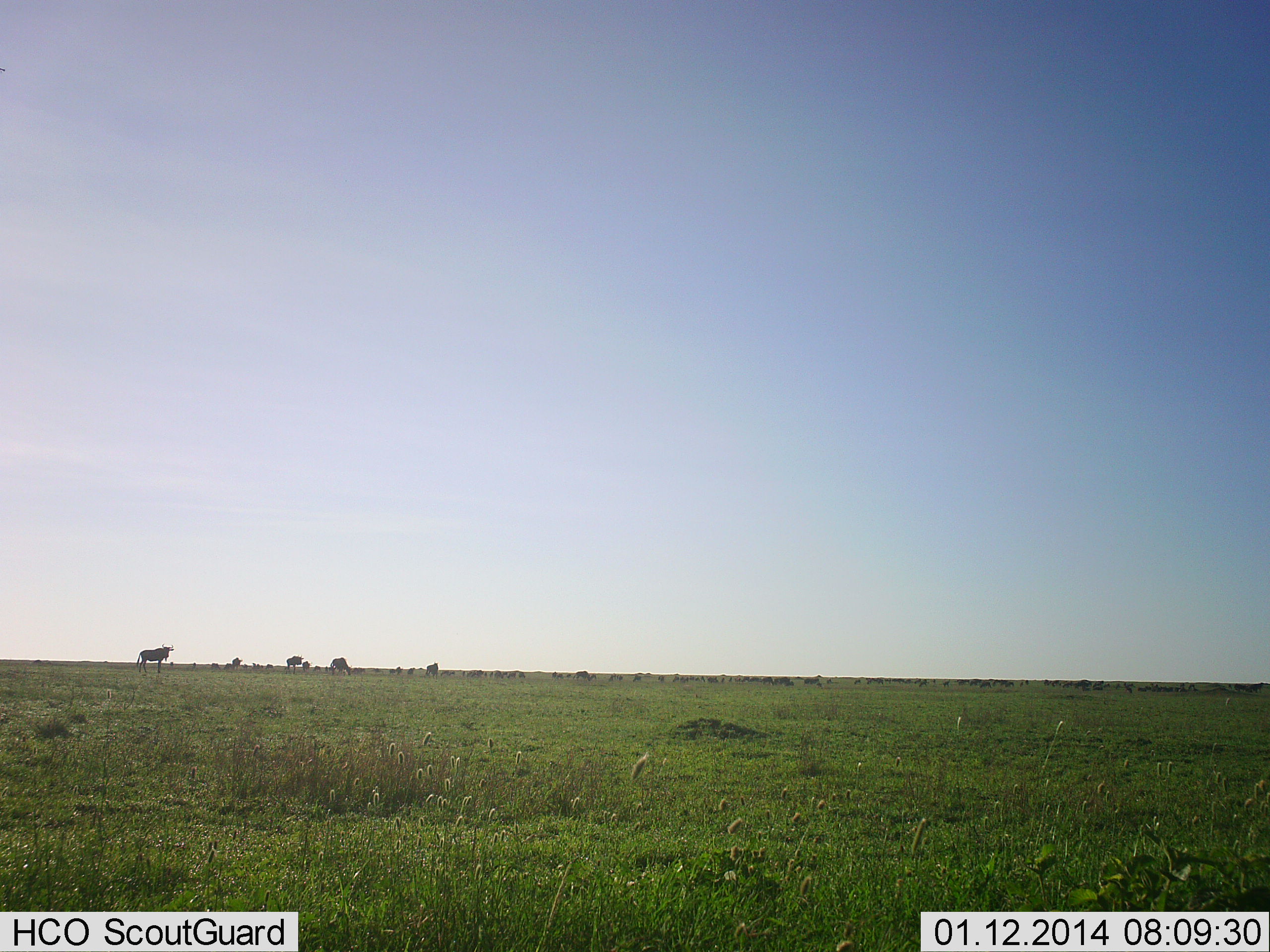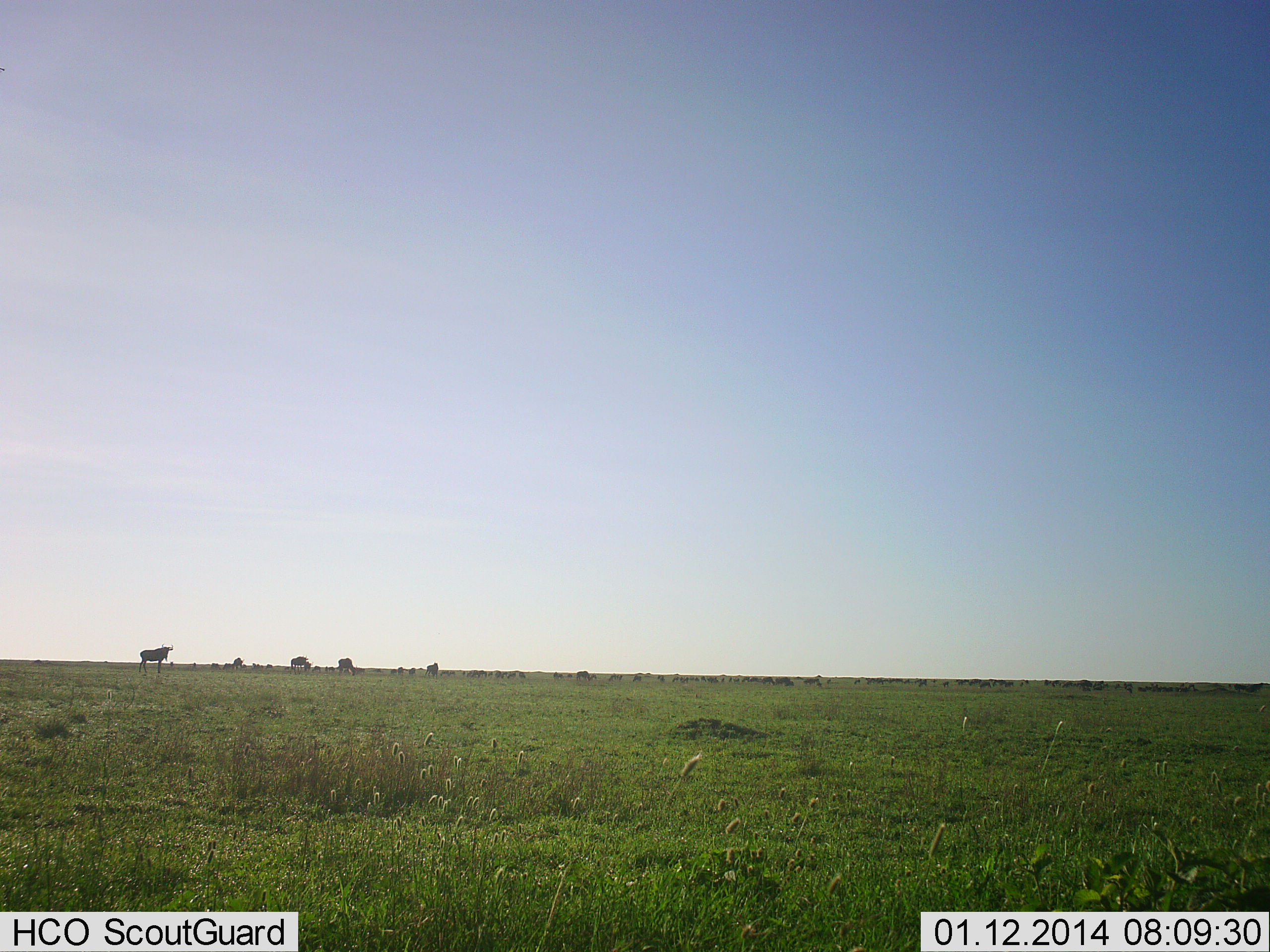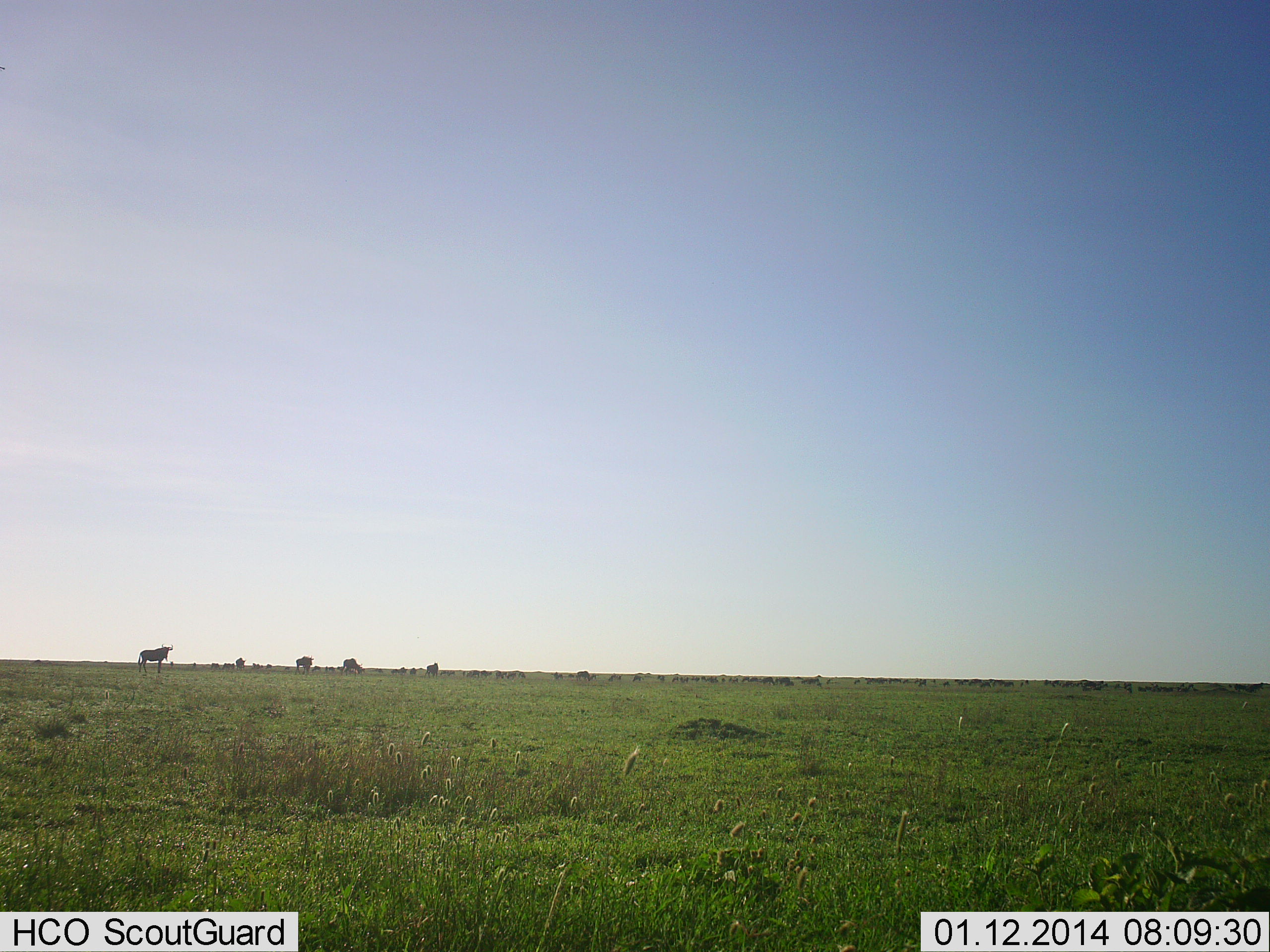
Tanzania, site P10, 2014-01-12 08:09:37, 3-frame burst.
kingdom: Animalia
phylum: Chordata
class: Mammalia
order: Artiodactyla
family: Bovidae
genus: Connochaetes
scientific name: Connochaetes taurinus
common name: blue wildebeest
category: wildebeest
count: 11-50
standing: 80%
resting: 0%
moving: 80%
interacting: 0%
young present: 0%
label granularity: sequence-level